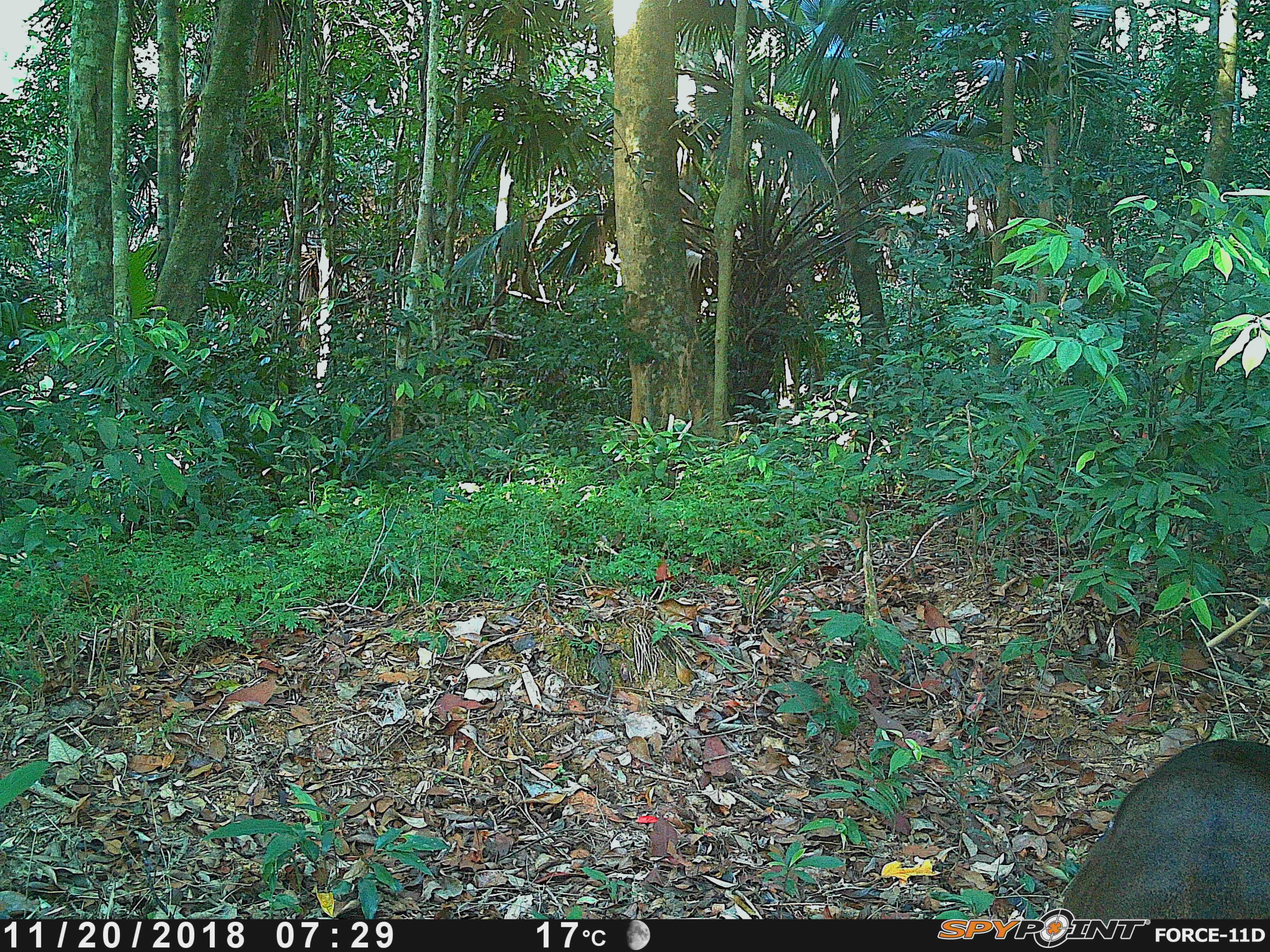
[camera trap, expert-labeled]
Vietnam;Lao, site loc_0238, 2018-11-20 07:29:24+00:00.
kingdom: Animalia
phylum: Chordata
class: Mammalia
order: Artiodactyla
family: Cervidae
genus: Muntiacus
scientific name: Muntiacus vuquangensis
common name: large-antlered muntjac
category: large antlered muntjac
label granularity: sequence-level